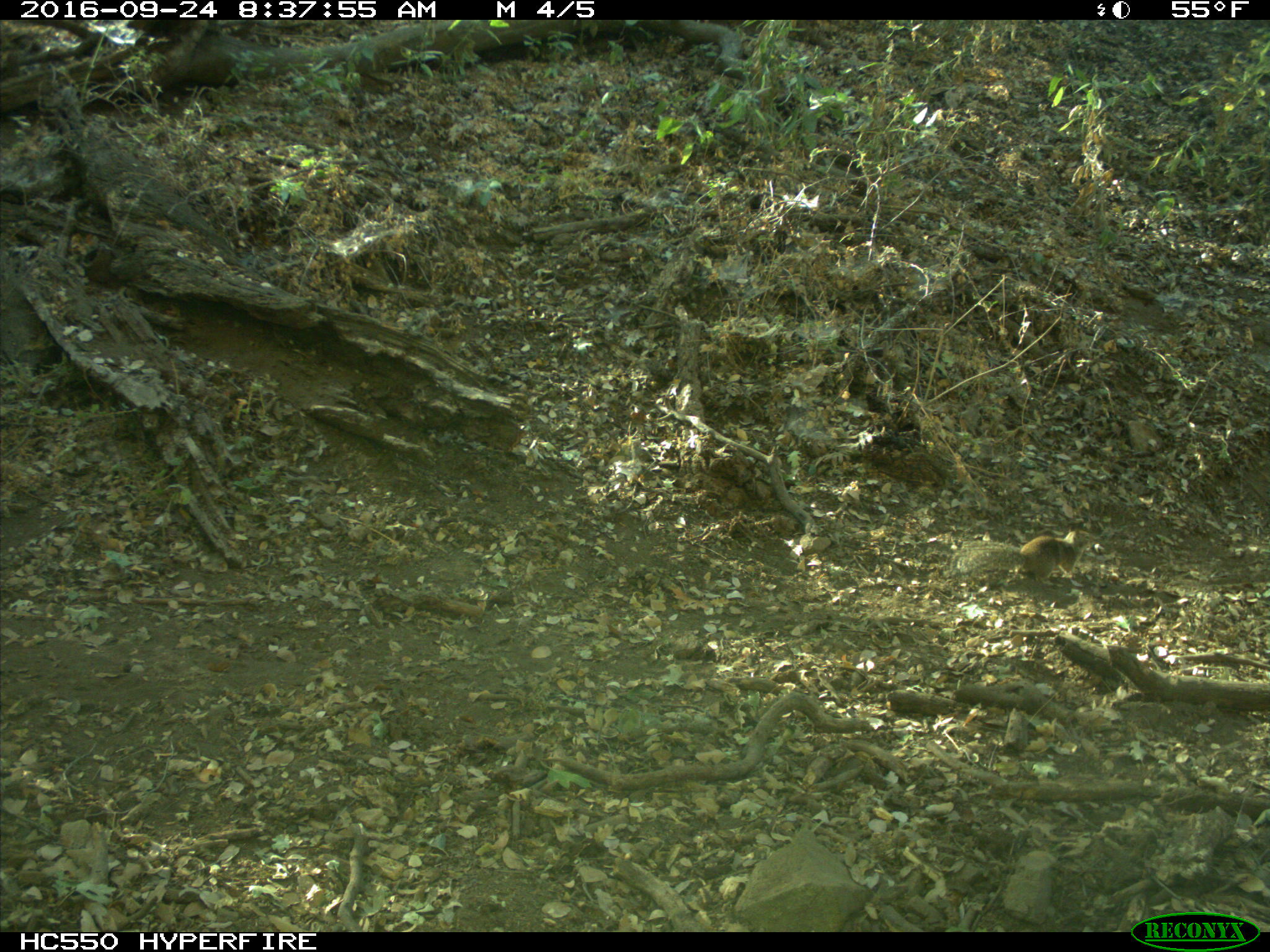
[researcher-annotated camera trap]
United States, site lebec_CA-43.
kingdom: Animalia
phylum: Chordata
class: Mammalia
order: Rodentia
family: Sciuridae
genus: Otospermophilus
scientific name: Otospermophilus beecheyi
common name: california ground squirrel